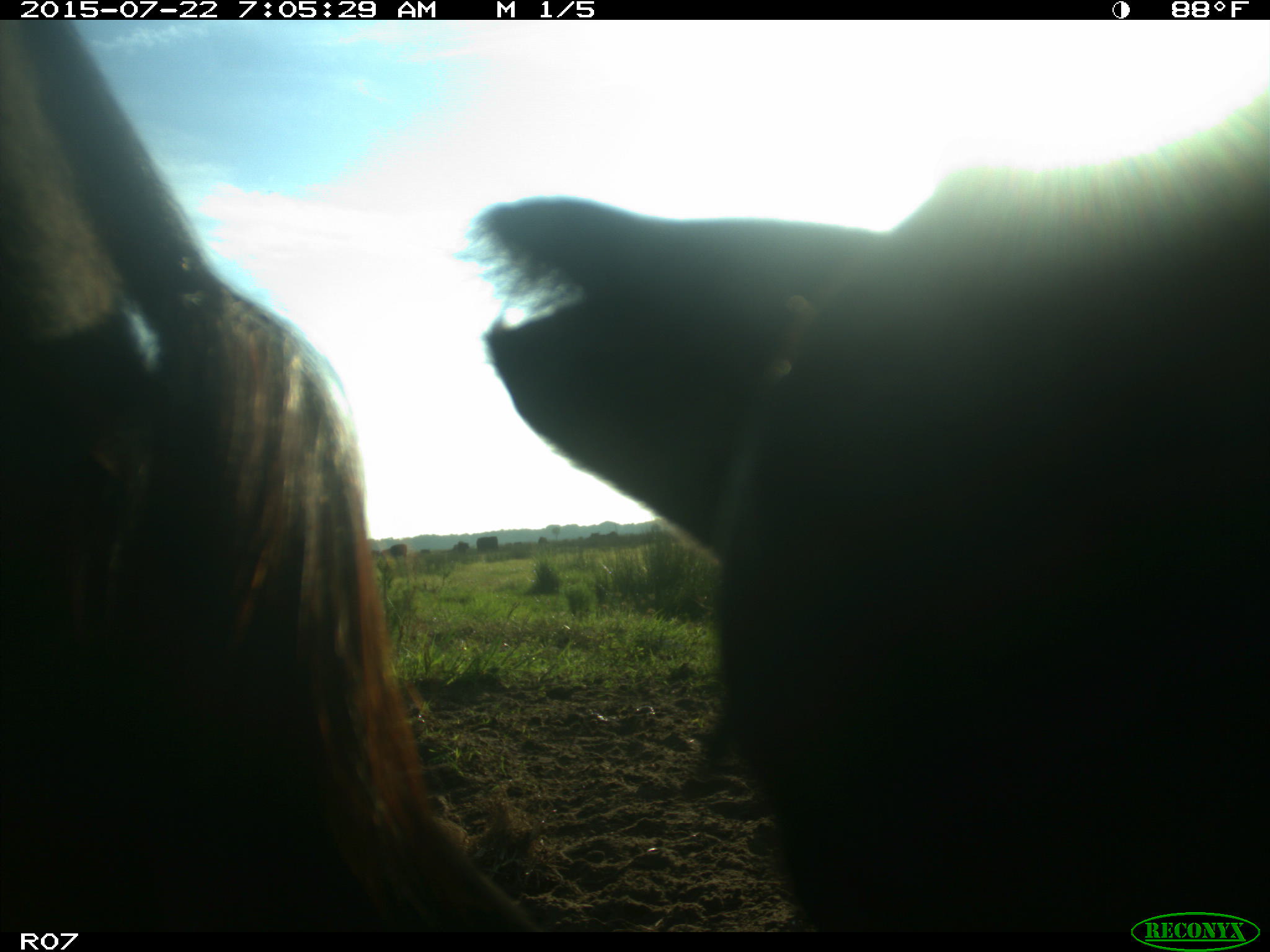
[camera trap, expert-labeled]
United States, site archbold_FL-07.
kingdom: Animalia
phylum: Chordata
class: Mammalia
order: Artiodactyla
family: Suidae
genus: Sus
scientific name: Sus scrofa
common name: wild boar